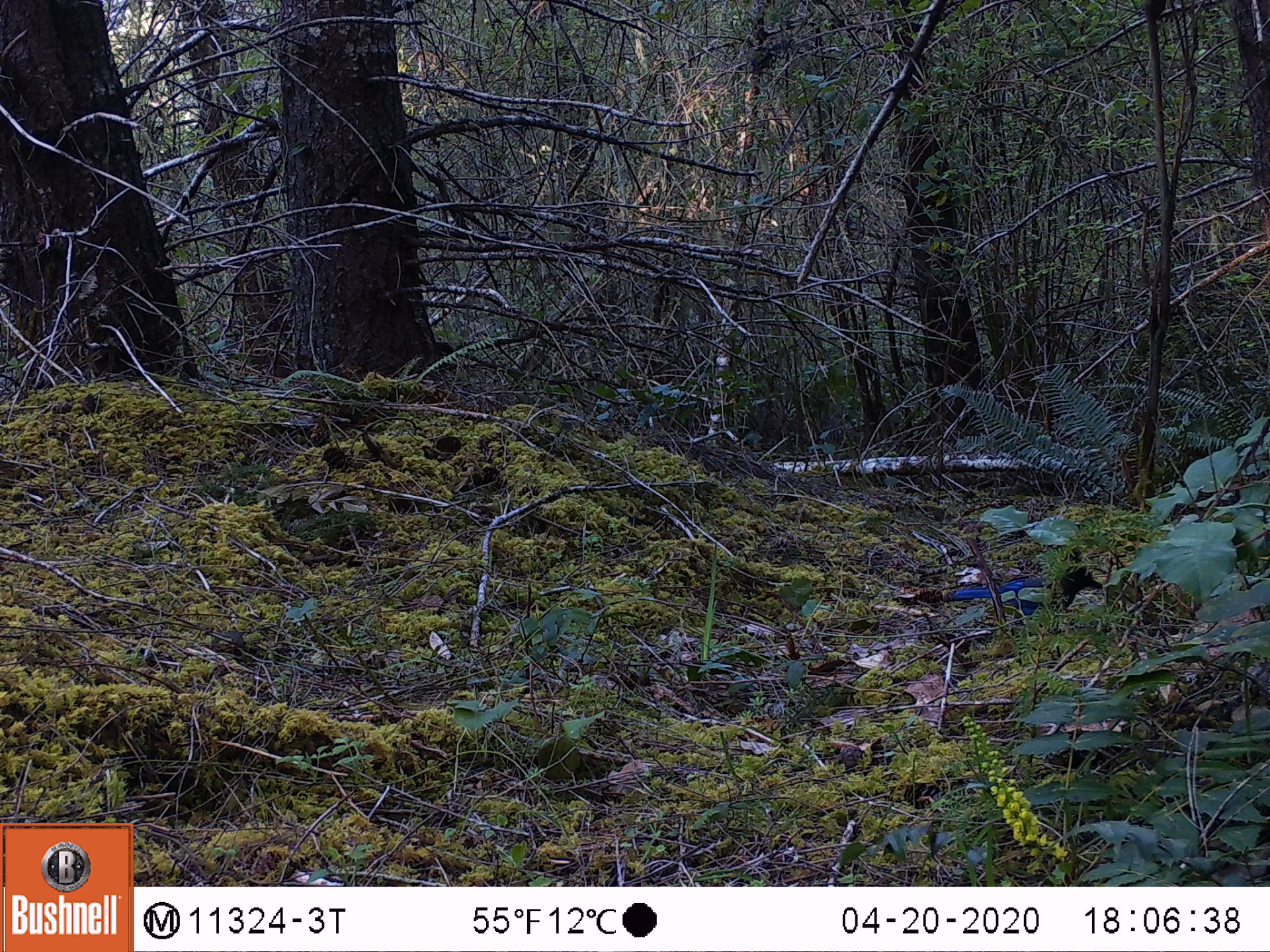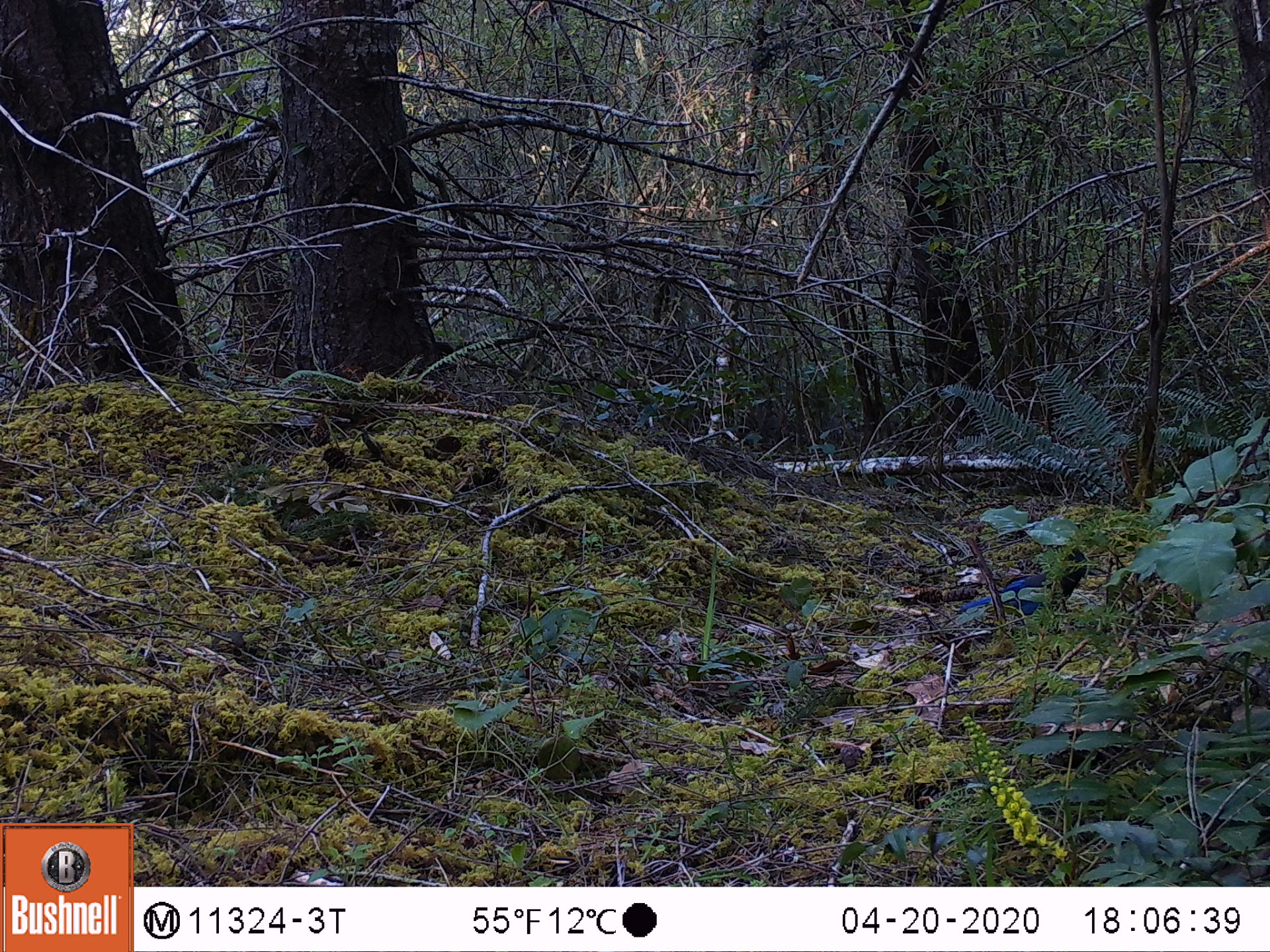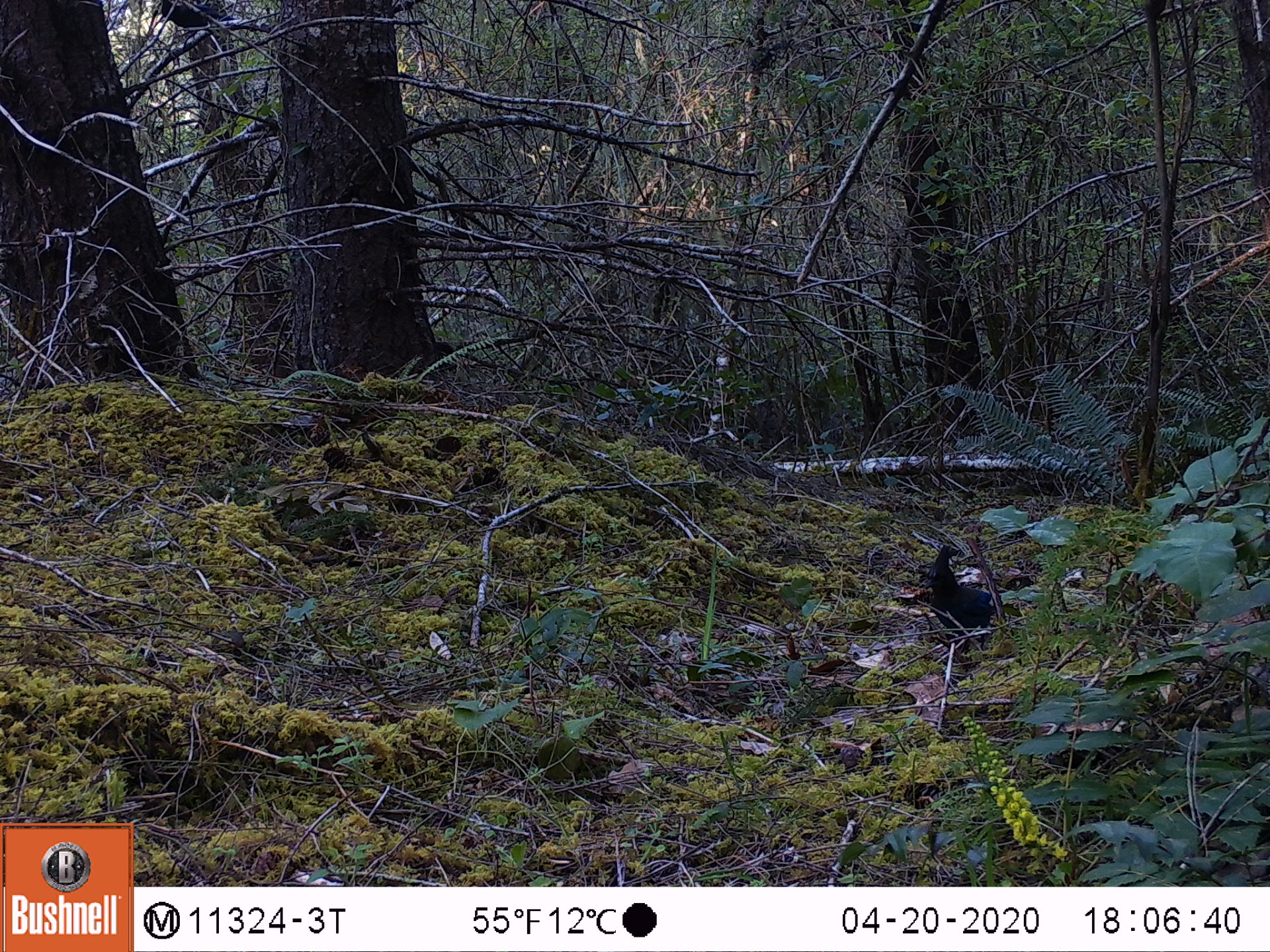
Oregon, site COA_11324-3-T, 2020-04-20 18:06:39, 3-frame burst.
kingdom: Animalia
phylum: Chordata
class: Aves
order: Passeriformes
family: Corvidae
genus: Cyanocitta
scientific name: Cyanocitta stelleri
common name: steller's jay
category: stellers jay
Stellers jay (steller's jay) (Cyanocitta stelleri).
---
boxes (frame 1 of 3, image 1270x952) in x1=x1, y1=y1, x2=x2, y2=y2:
stellers jay: x1=935, y1=554, x2=1104, y2=625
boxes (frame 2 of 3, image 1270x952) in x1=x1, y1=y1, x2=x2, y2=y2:
stellers jay: x1=962, y1=541, x2=1094, y2=620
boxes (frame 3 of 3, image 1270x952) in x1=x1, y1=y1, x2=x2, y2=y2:
stellers jay: x1=922, y1=541, x2=1006, y2=645